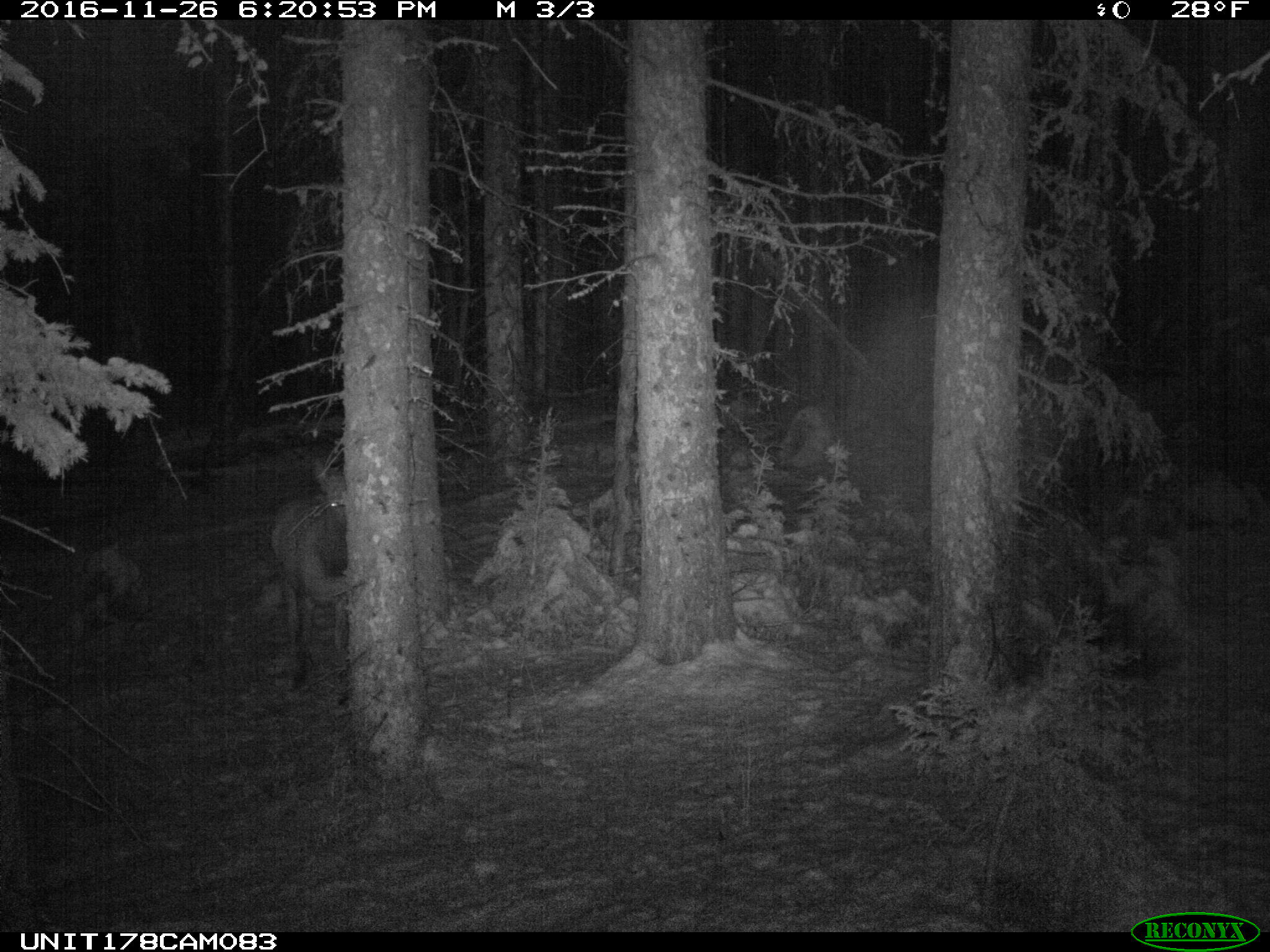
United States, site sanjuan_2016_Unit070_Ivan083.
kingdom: Animalia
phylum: Chordata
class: Mammalia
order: Artiodactyla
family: Cervidae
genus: Cervus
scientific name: Cervus elaphus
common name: red deer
Cervus elaphus (red deer).